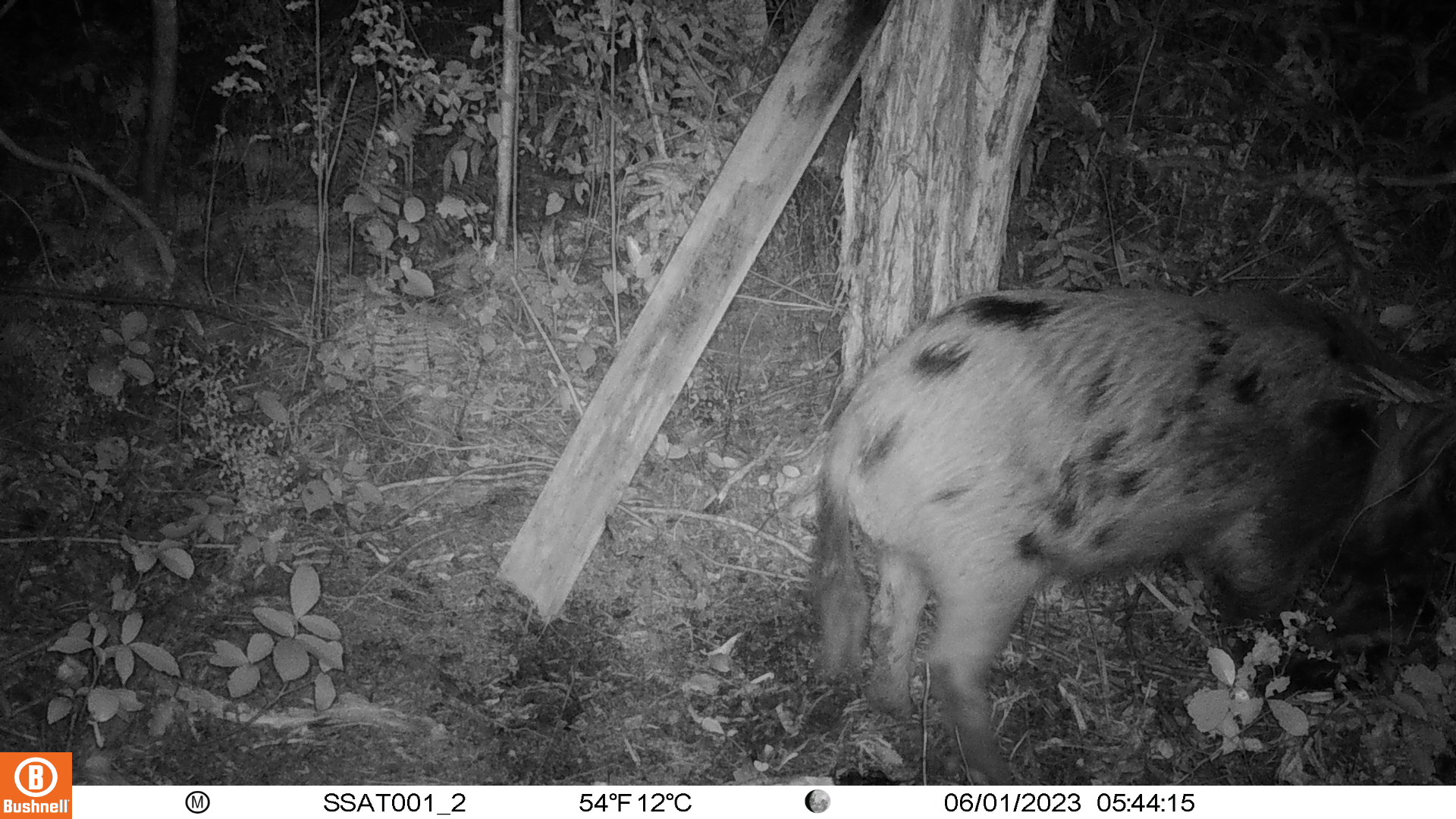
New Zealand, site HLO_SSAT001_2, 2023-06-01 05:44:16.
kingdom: Animalia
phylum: Chordata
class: Mammalia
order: Artiodactyla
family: Suidae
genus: Sus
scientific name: Sus scrofa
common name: pig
Pig (Sus scrofa).